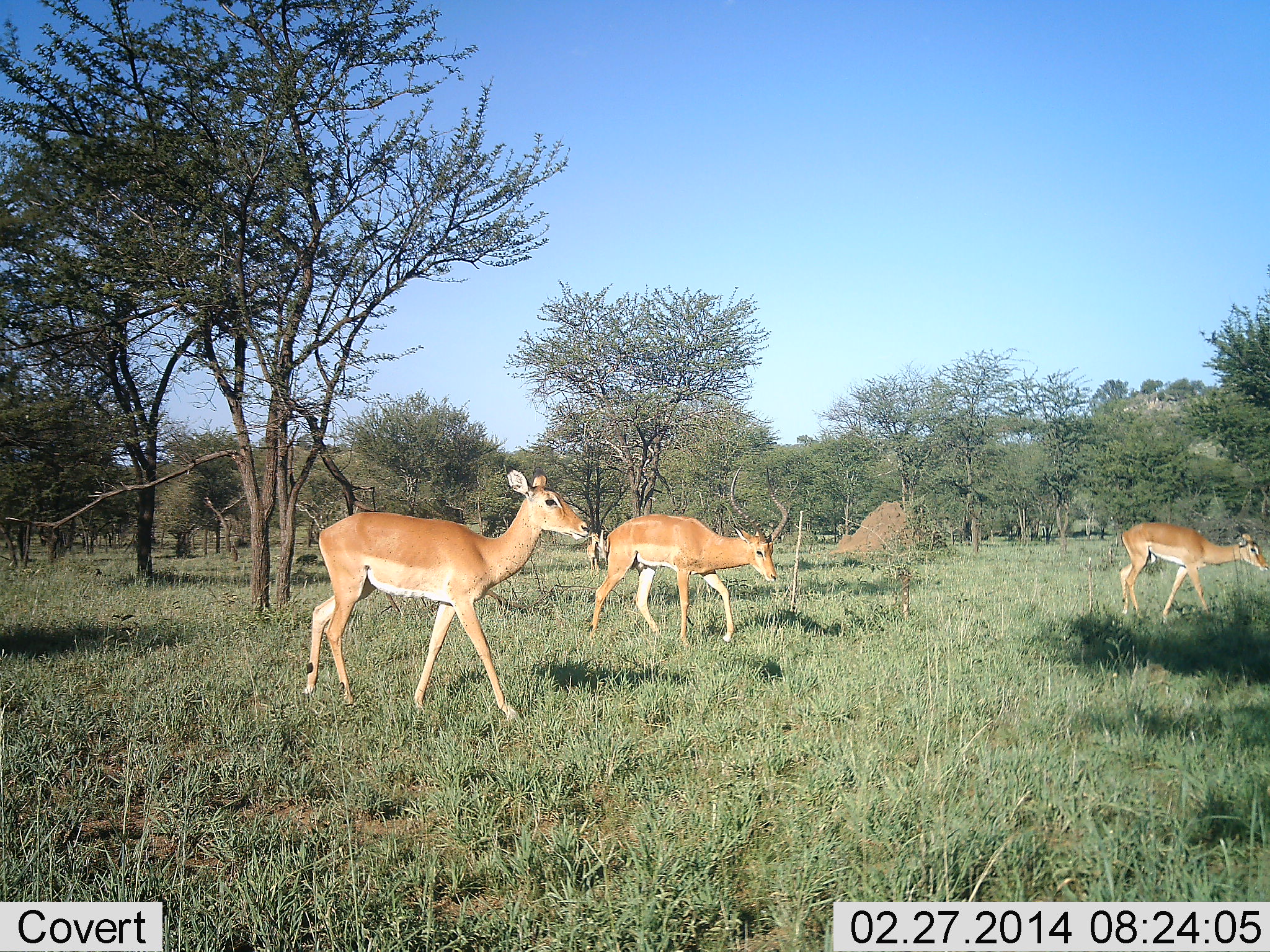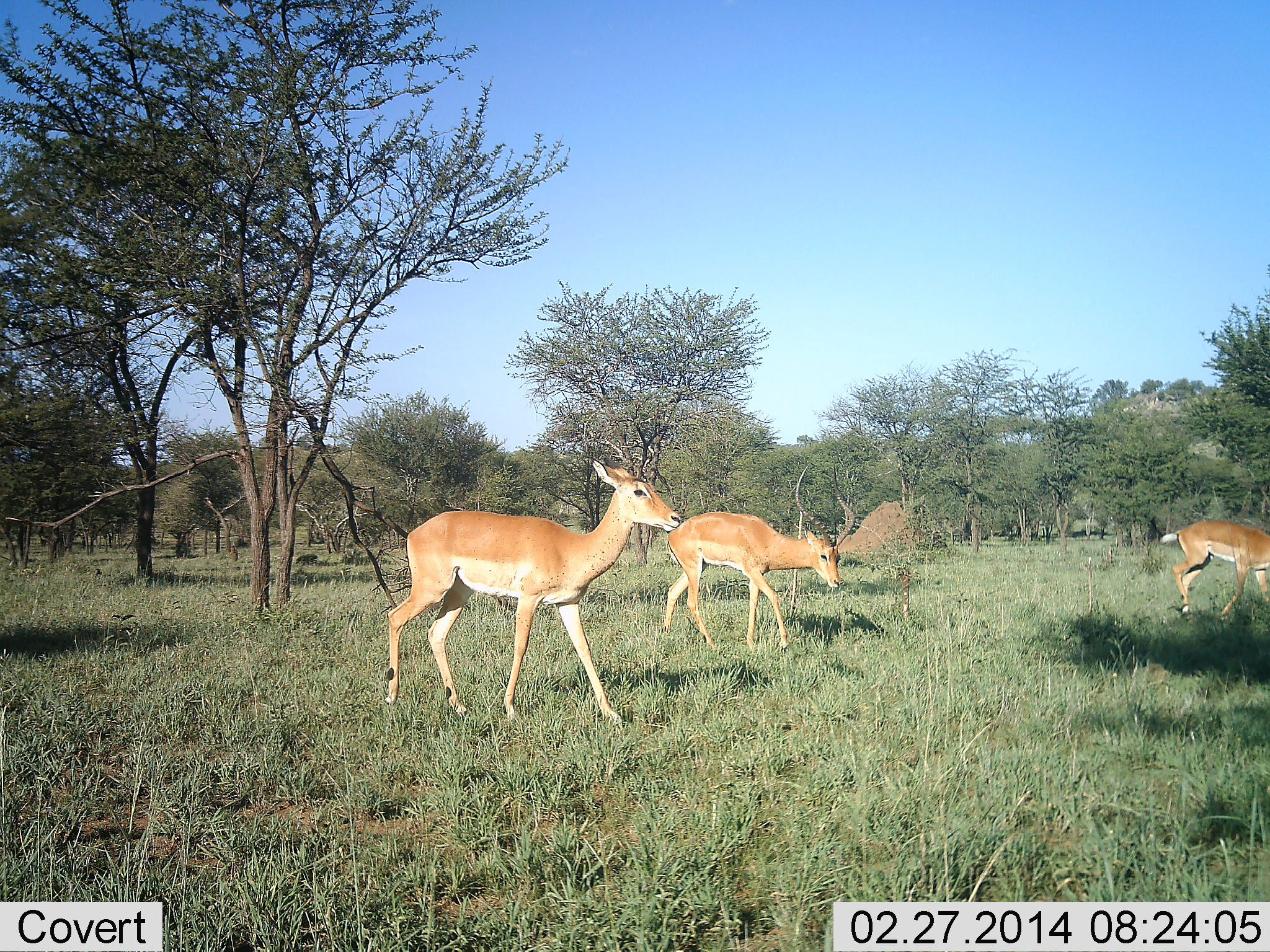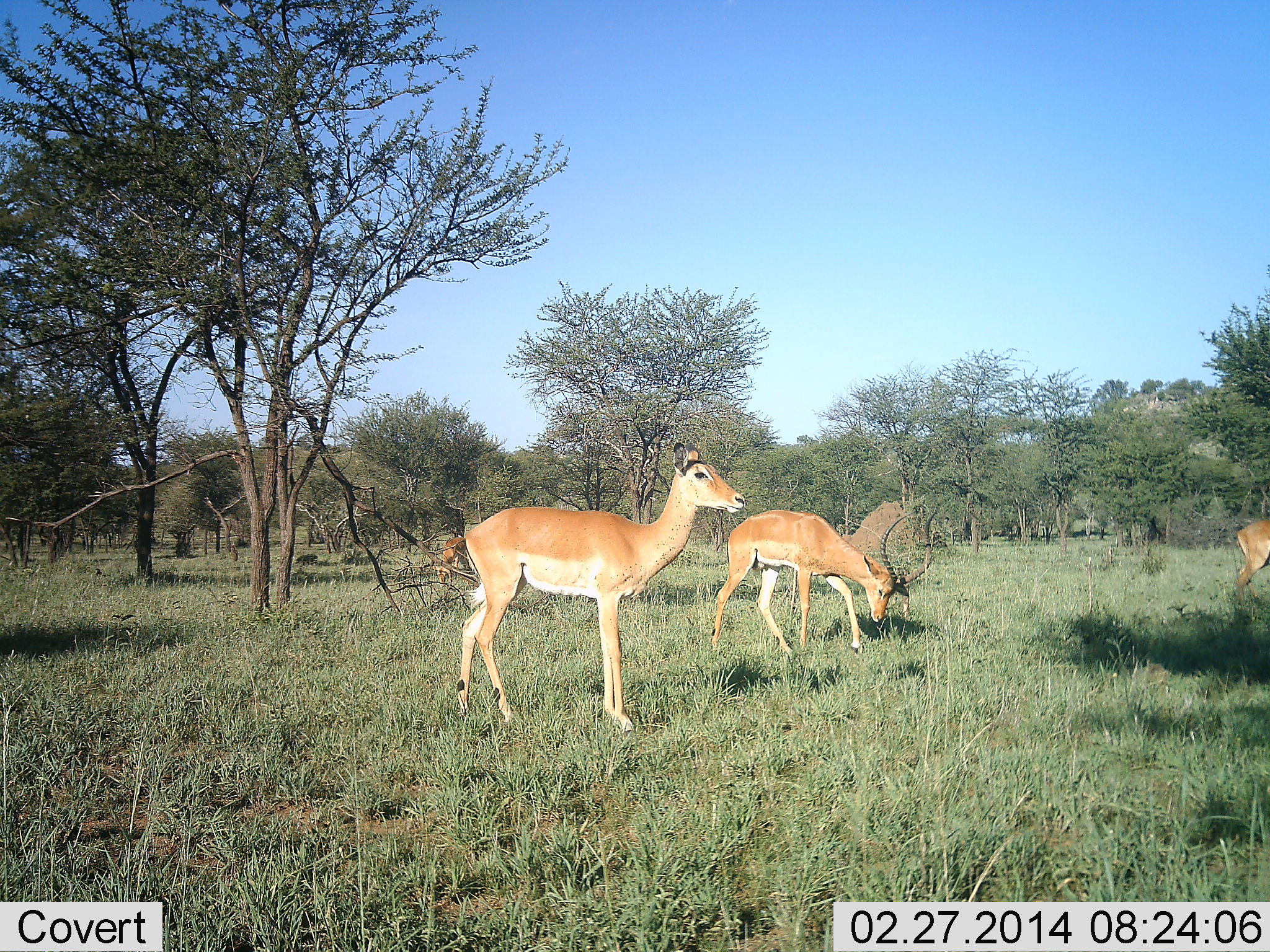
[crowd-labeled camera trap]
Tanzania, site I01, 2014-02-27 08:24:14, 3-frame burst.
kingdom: Animalia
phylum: Chordata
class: Mammalia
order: Artiodactyla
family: Bovidae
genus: Aepyceros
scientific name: Aepyceros melampus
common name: impala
Impala (Aepyceros melampus), count 3. Behavior (volunteer vote fractions): standing 0%, resting 0%, moving 100%, interacting 0%. Young present (vote fraction): 0%. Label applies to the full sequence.